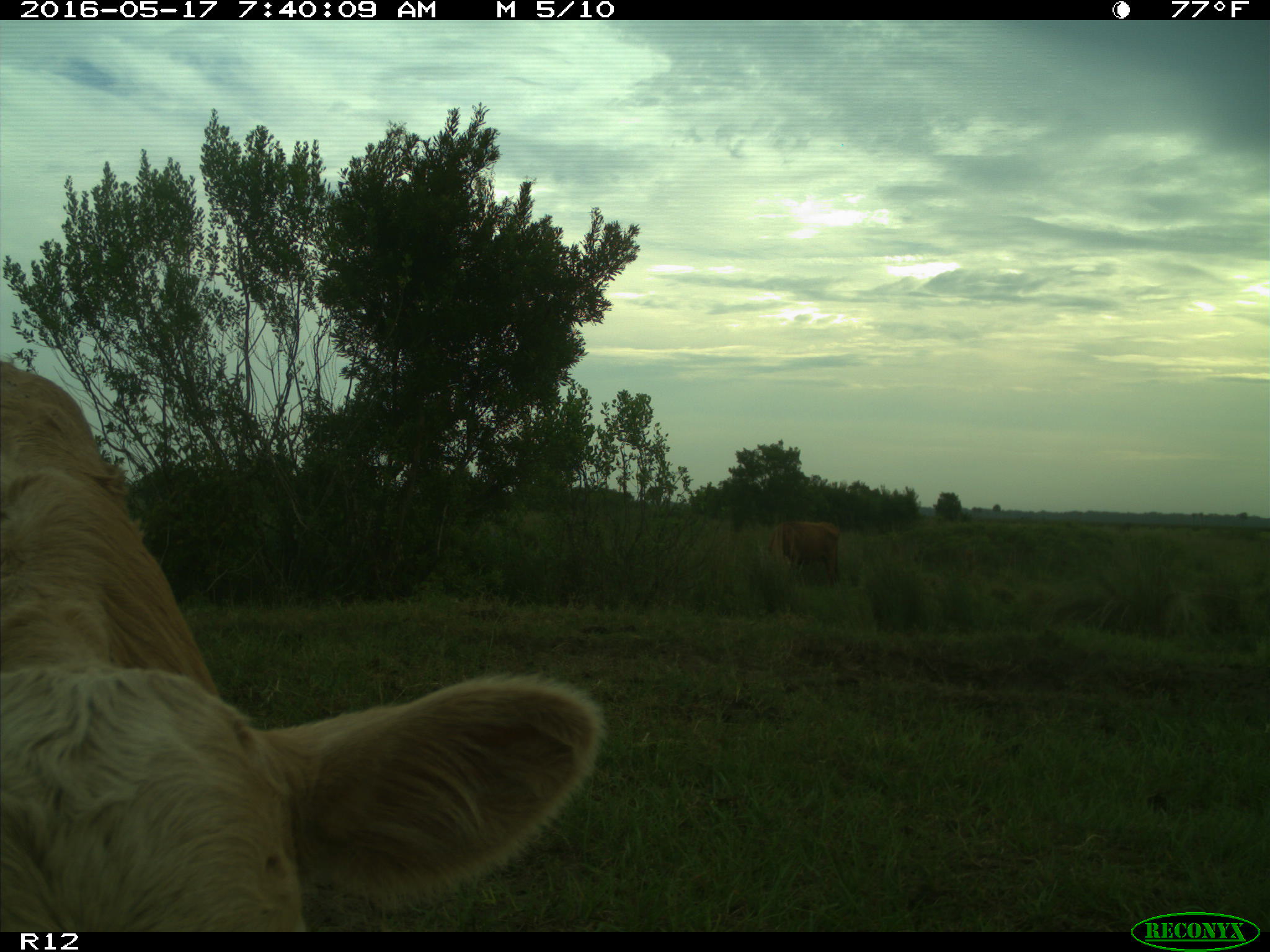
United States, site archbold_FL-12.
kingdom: Animalia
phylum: Chordata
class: Mammalia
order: Artiodactyla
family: Bovidae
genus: Bos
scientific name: Bos taurus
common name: domestic cow